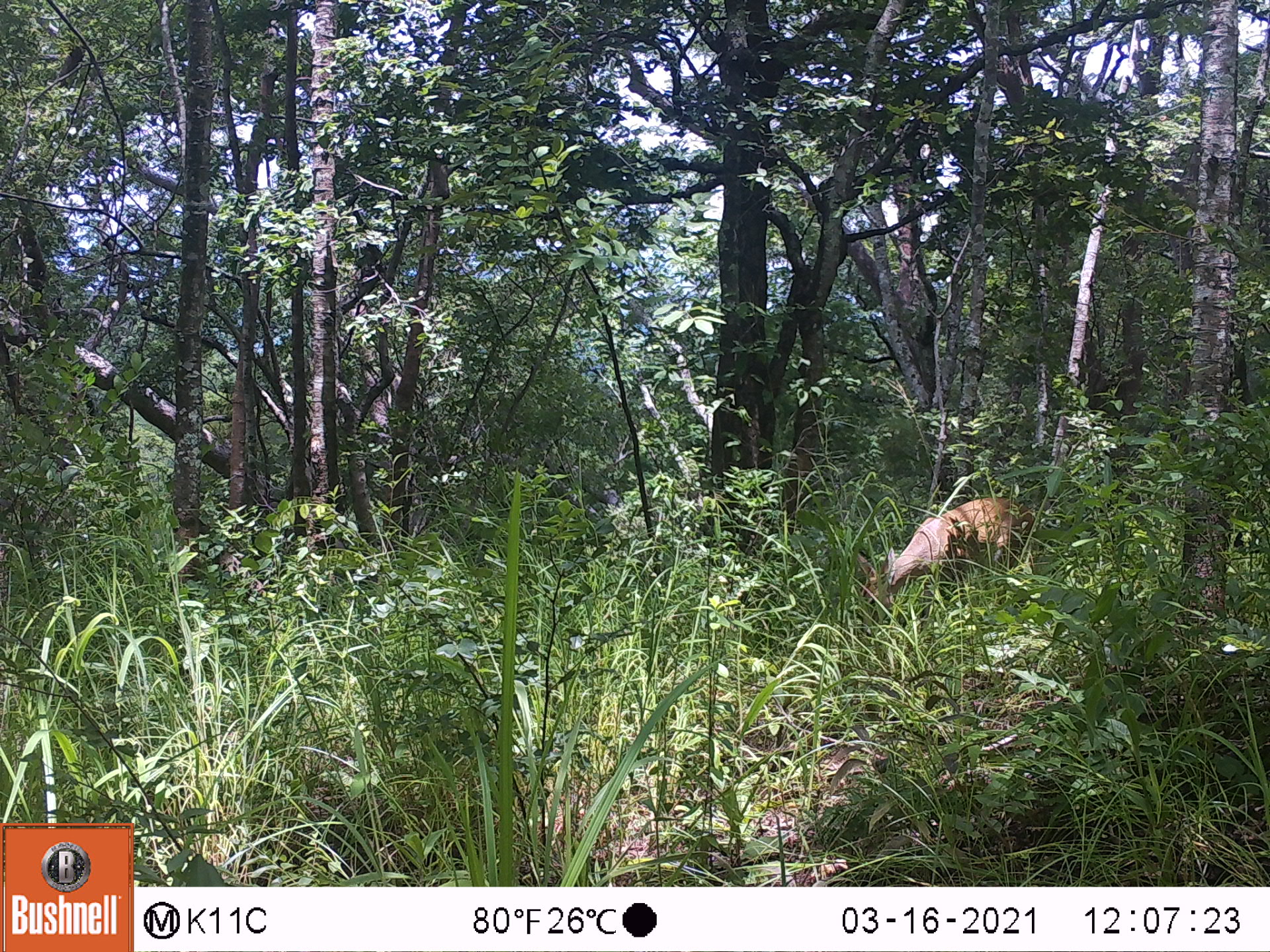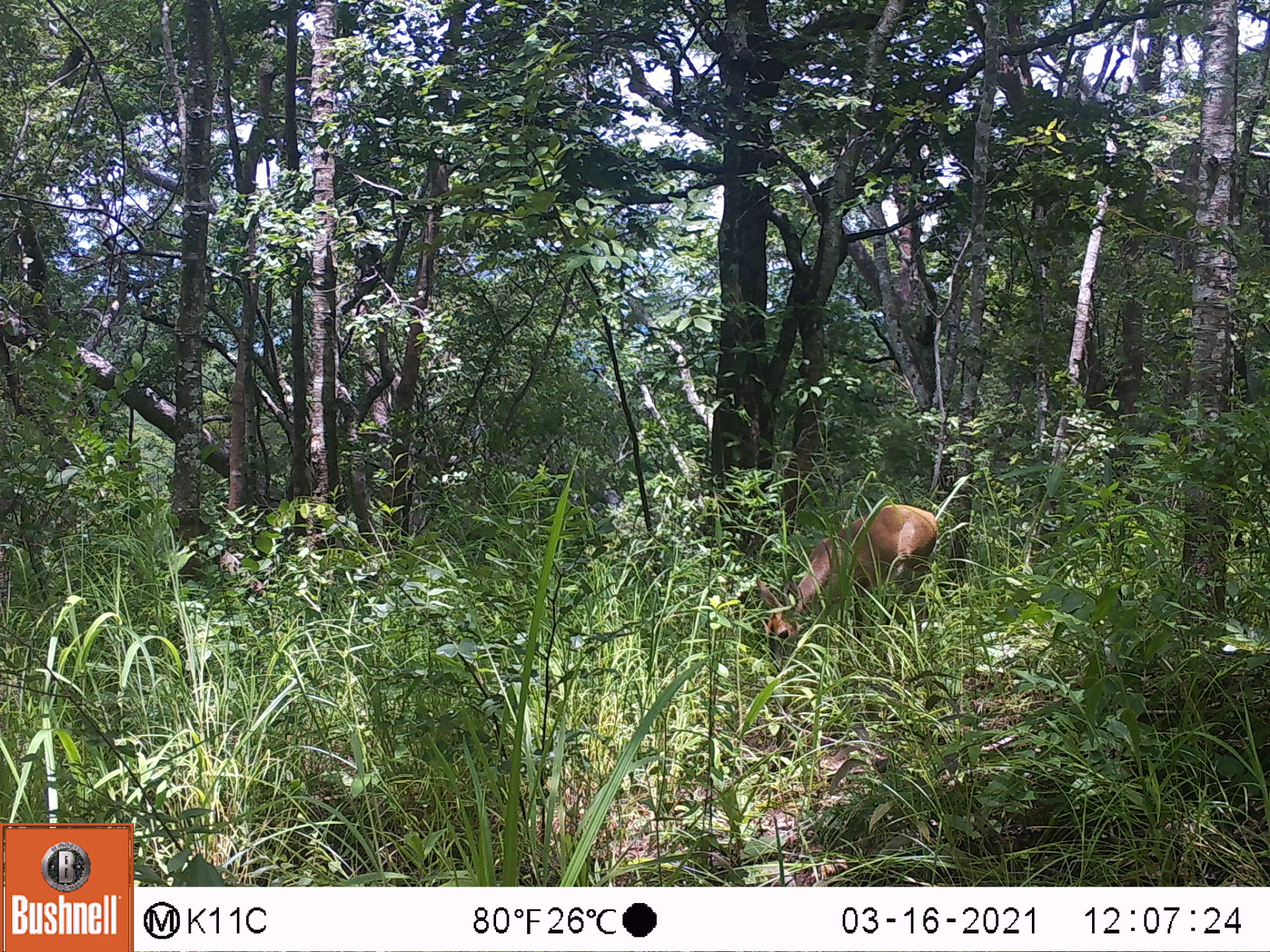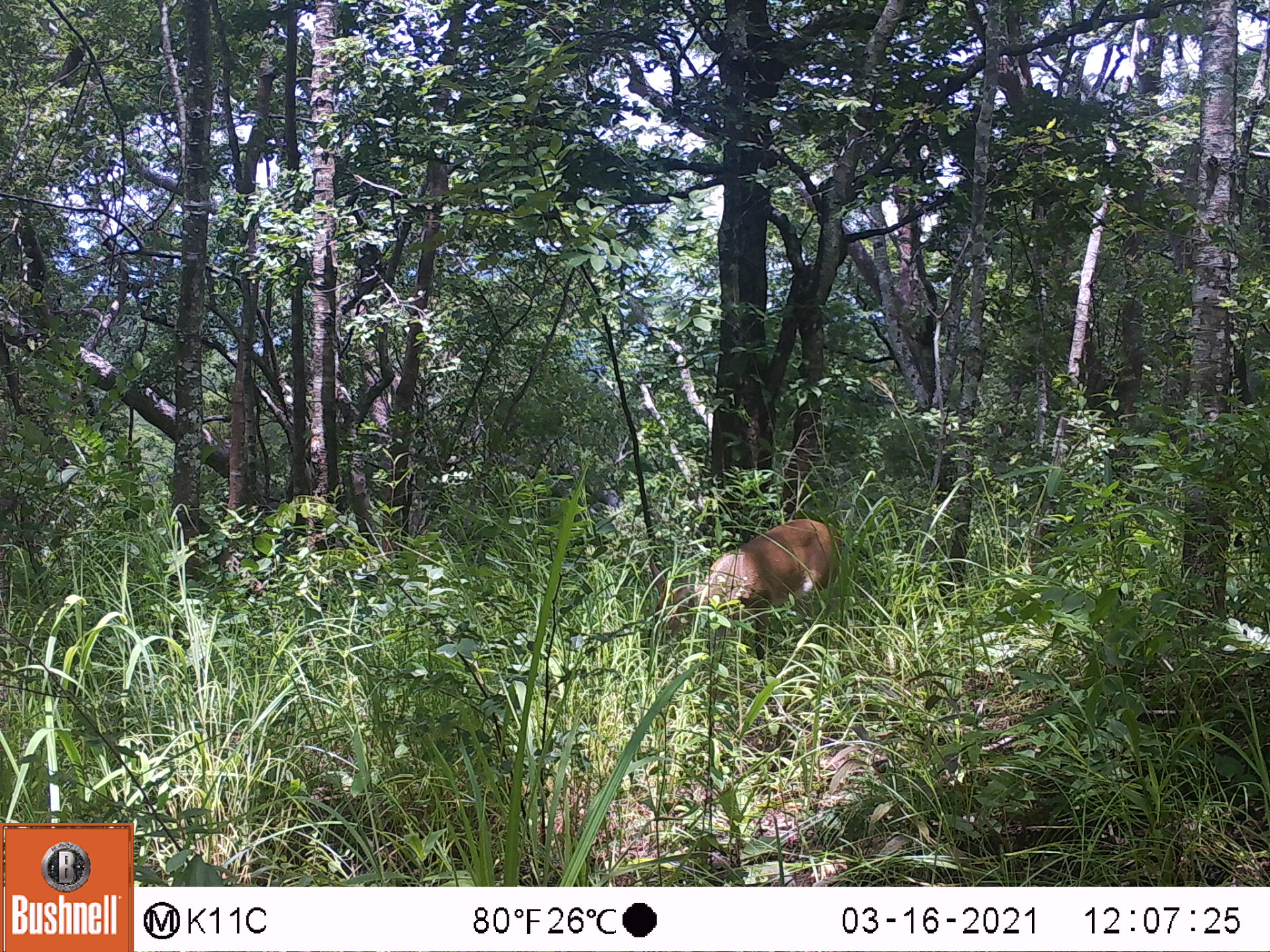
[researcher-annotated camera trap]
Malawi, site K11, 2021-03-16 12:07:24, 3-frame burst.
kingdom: Animalia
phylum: Chordata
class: Mammalia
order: Artiodactyla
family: Bovidae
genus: Sylvicapra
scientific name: Sylvicapra grimmia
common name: common duiker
Common duiker (Sylvicapra grimmia), count 1.